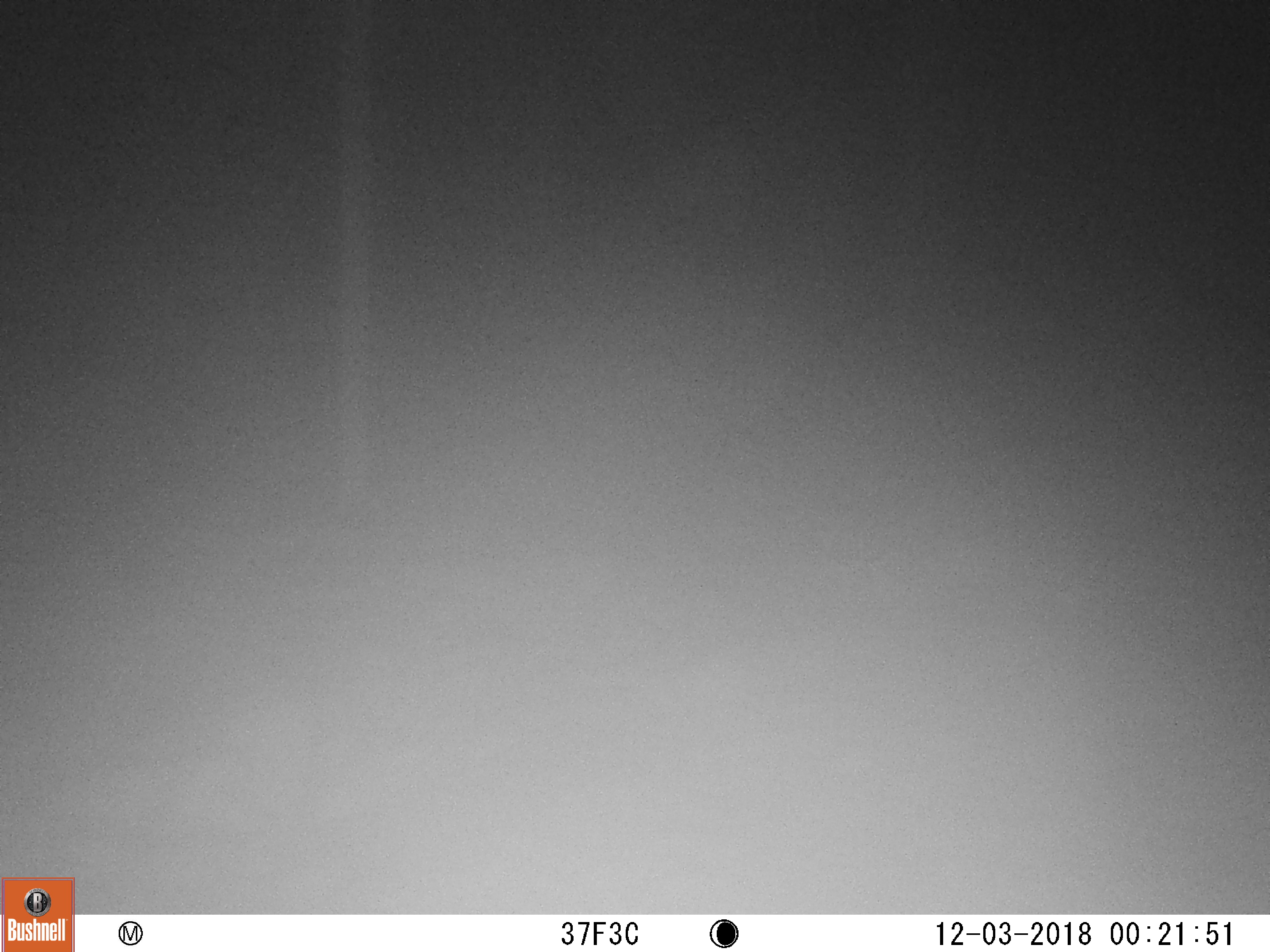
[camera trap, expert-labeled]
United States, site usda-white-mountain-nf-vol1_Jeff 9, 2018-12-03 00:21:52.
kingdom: Animalia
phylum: Chordata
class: Mammalia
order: Artiodactyla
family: Cervidae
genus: Alces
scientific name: Alces alces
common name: moose